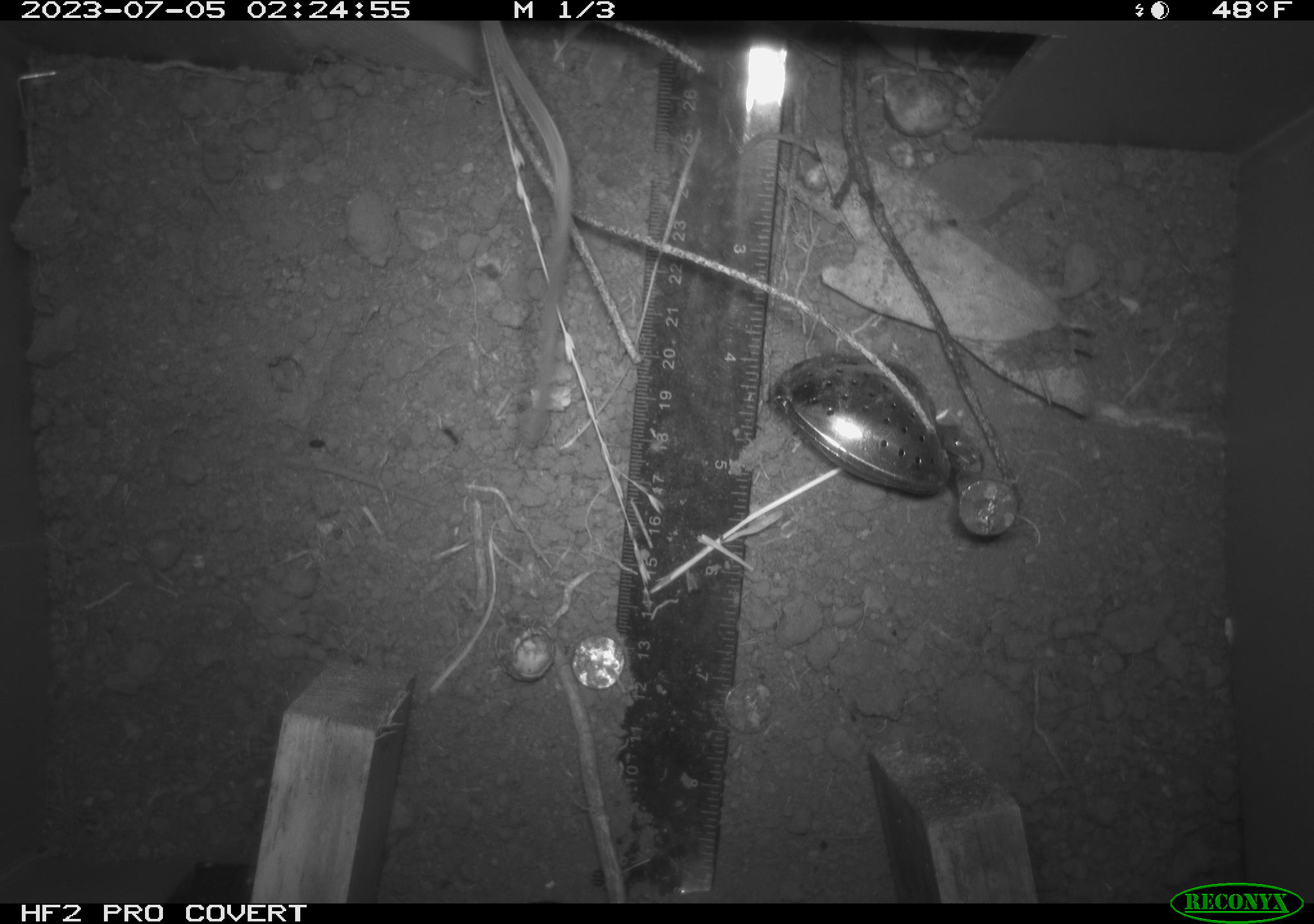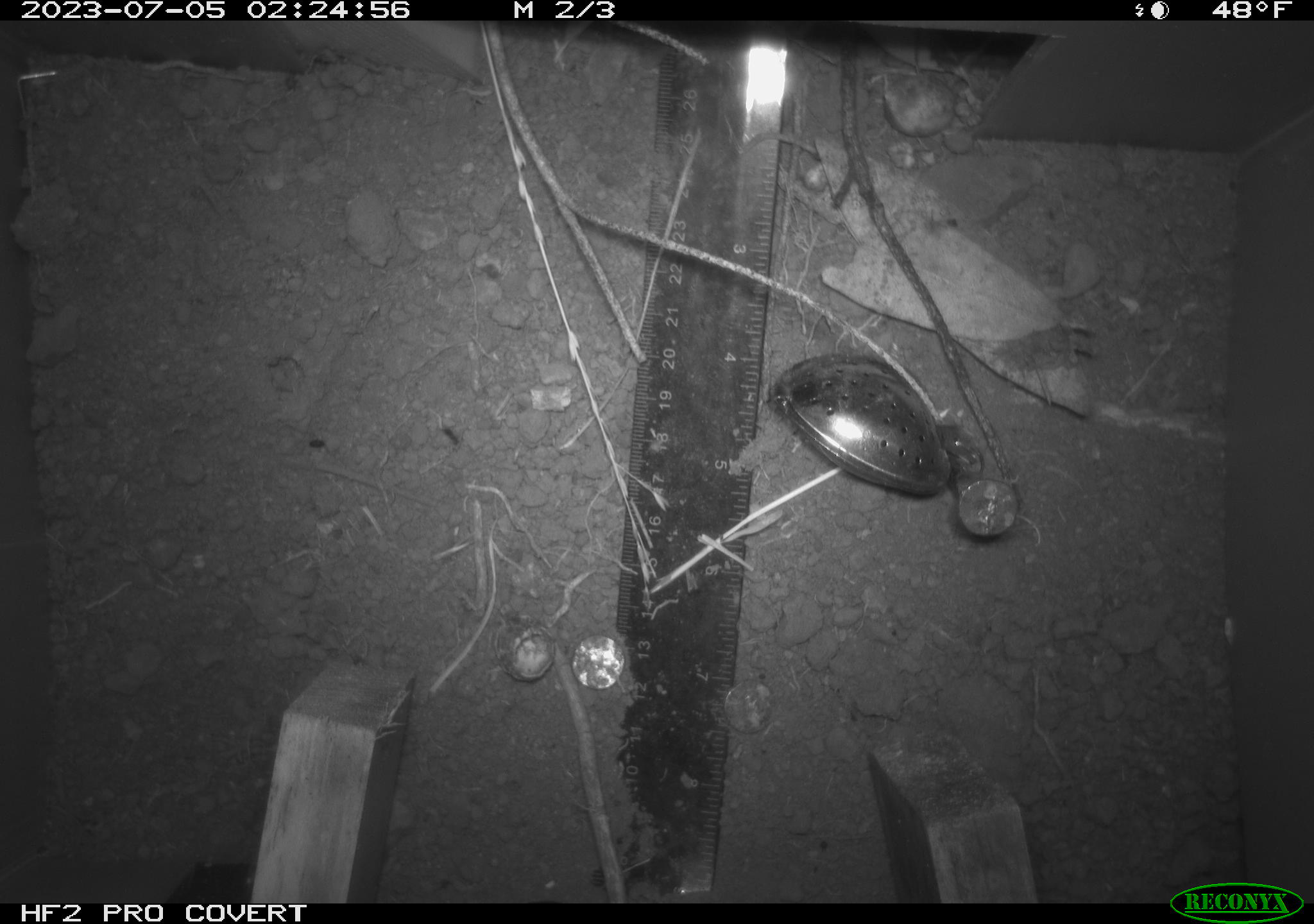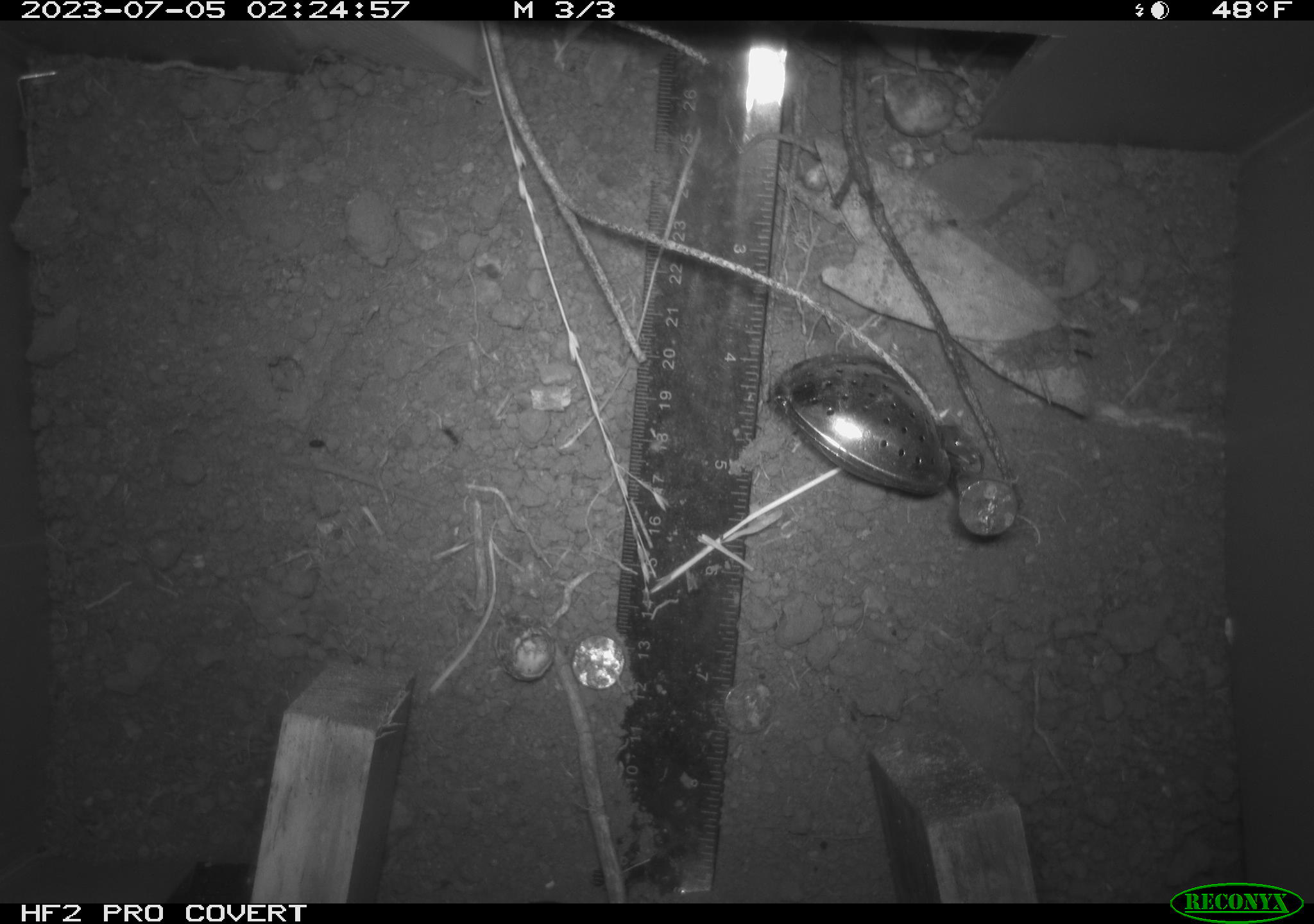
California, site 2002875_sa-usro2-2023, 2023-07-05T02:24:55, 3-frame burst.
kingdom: Animalia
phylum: Chordata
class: Mammalia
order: Rodentia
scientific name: Rodentia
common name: mouse species